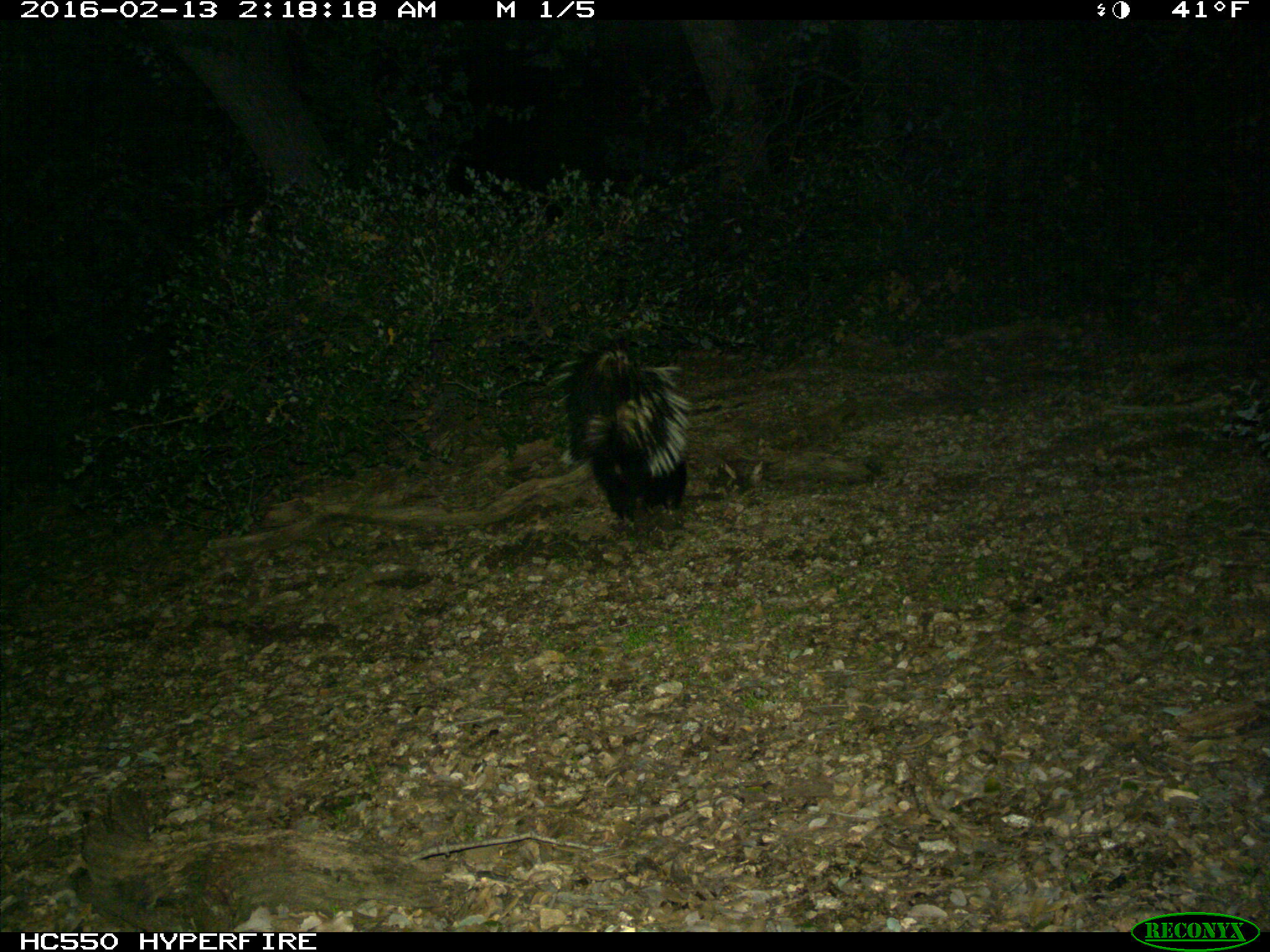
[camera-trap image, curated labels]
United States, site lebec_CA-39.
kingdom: Animalia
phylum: Chordata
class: Mammalia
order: Carnivora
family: Mephitidae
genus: Mephitis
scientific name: Mephitis mephitis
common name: striped skunk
Mephitis mephitis (striped skunk).